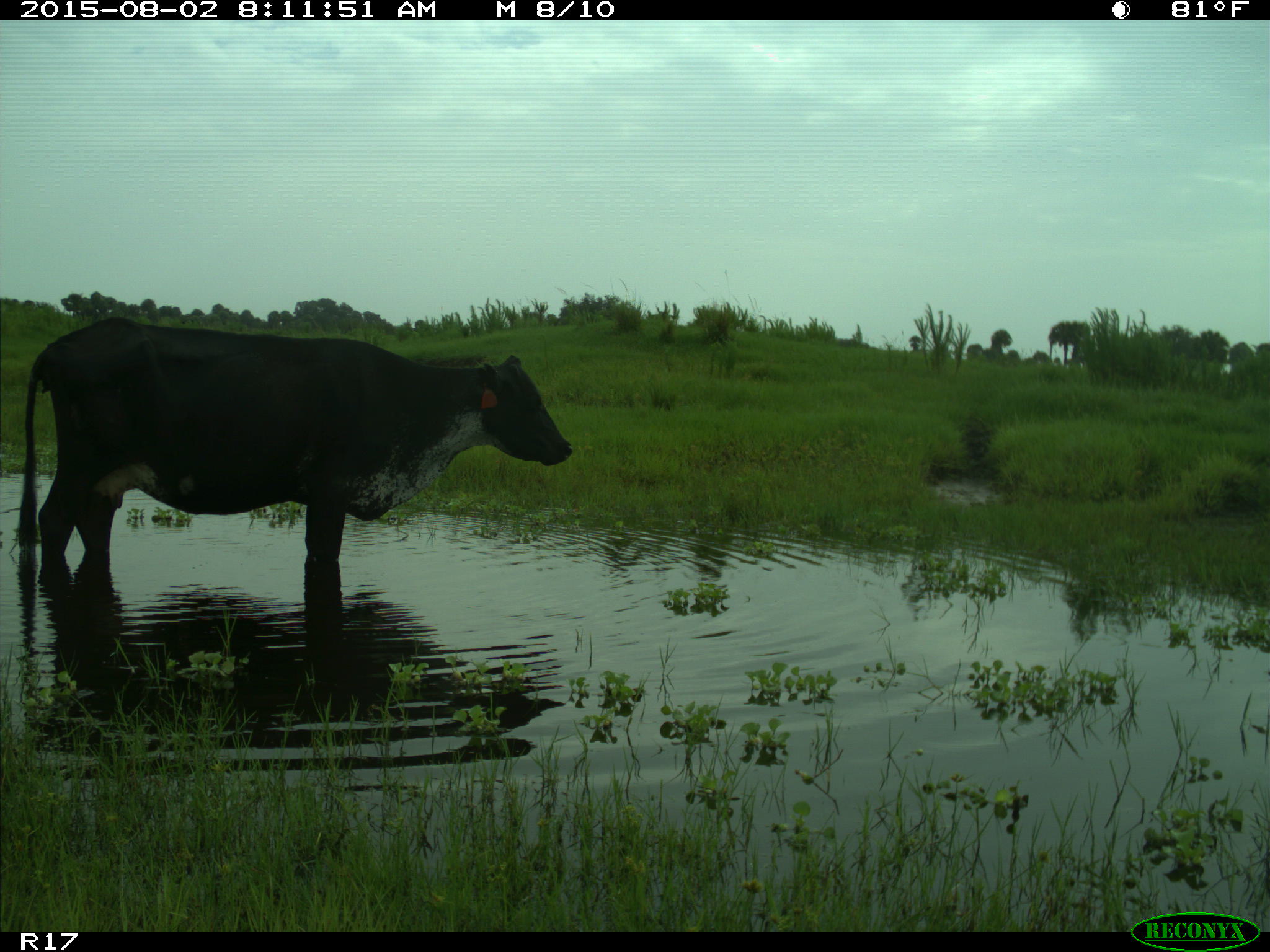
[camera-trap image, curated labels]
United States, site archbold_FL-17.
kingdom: Animalia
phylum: Chordata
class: Mammalia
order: Artiodactyla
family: Bovidae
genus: Bos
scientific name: Bos taurus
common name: domestic cow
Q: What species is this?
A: Bos taurus (domestic cow).